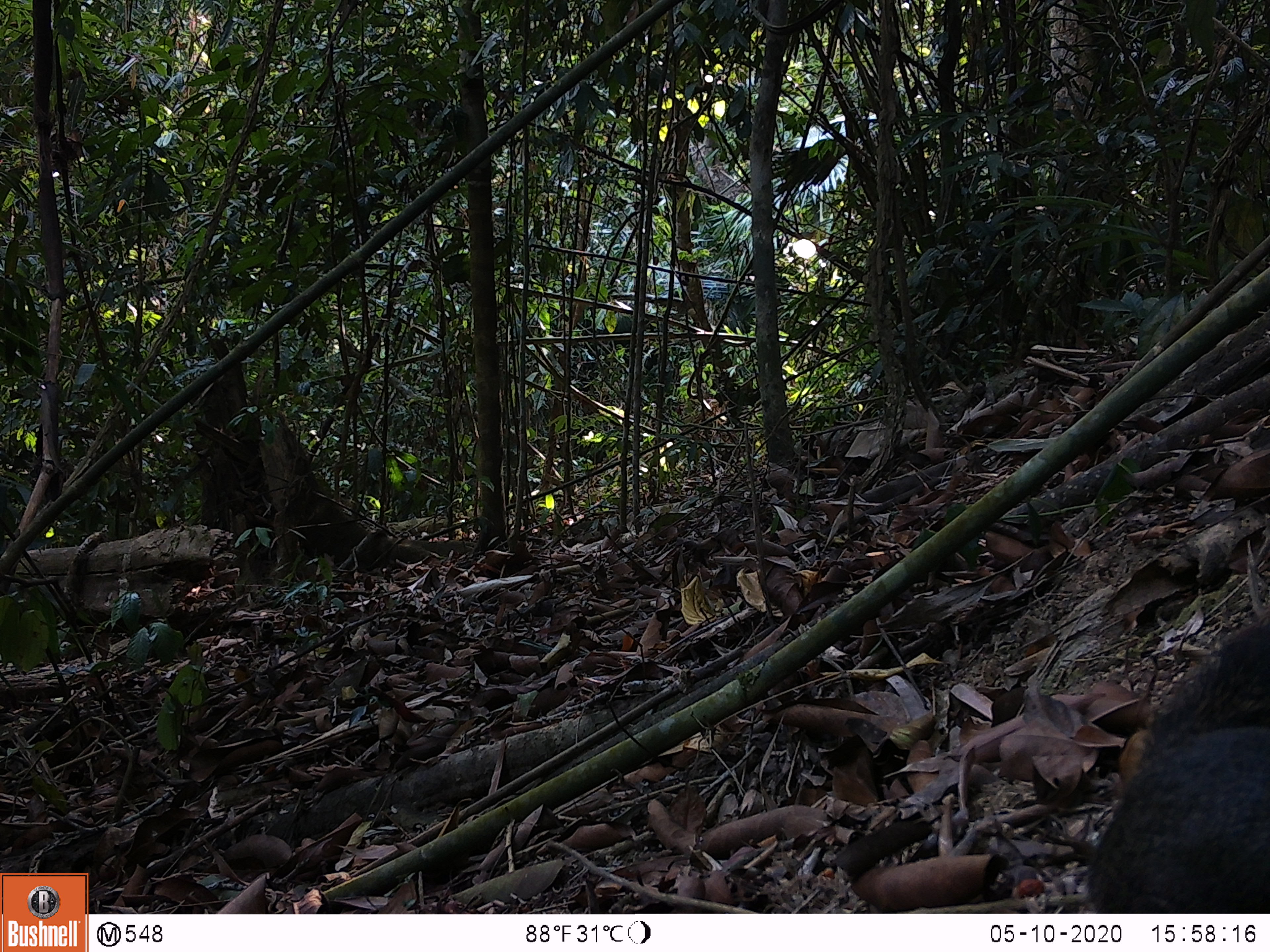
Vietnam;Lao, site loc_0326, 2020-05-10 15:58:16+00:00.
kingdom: Animalia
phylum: Chordata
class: Mammalia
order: Rodentia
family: Sciuridae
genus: Callosciurus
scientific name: Callosciurus erythraeus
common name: pallas's squirrel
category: pallass squirrel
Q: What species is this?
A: Pallass squirrel (pallas's squirrel) (Callosciurus erythraeus).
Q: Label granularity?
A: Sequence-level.